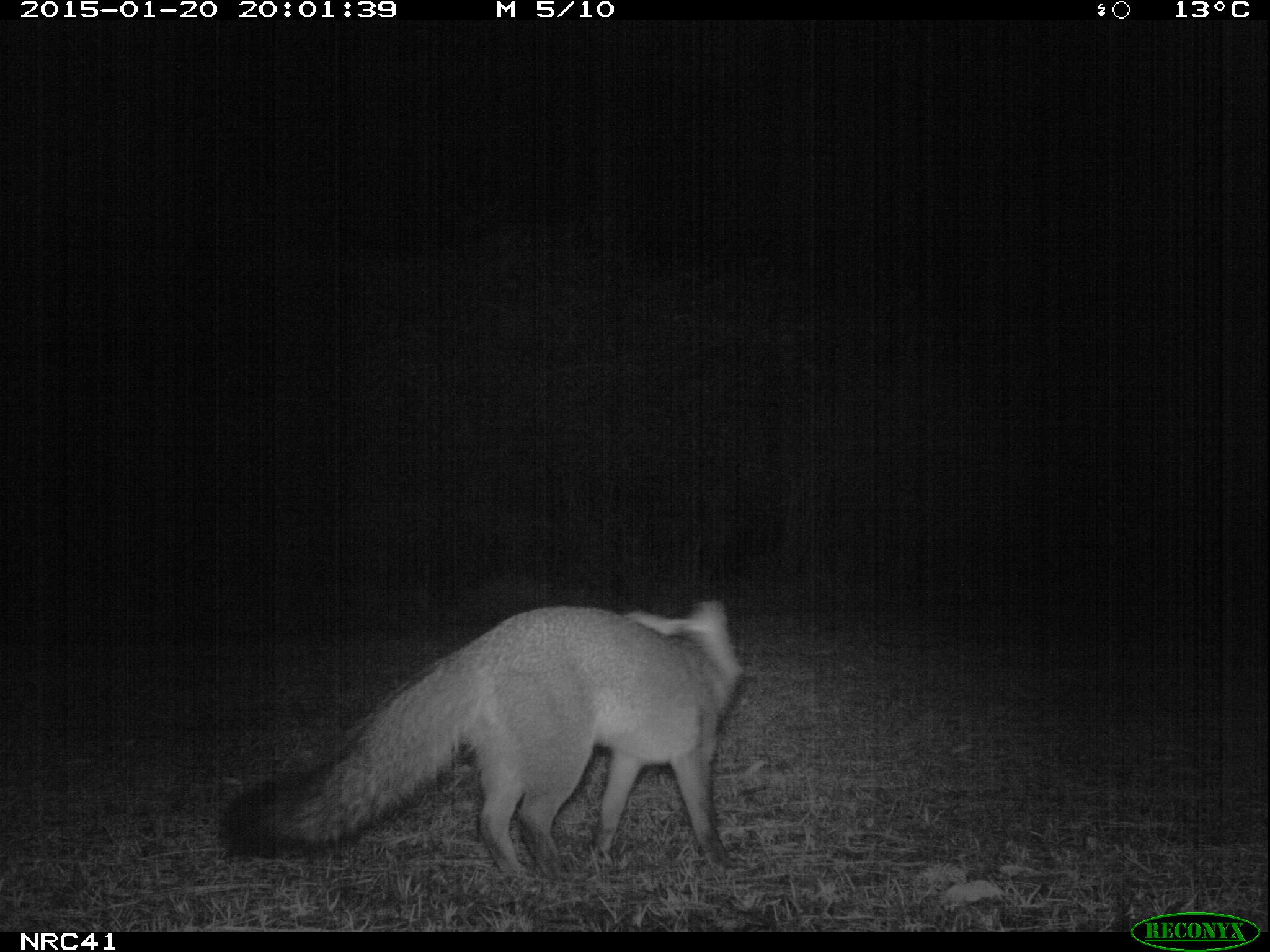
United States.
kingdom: Animalia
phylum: Chordata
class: Mammalia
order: Carnivora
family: Canidae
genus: Urocyon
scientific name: Urocyon cinereoargenteus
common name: gray fox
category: Grey Fox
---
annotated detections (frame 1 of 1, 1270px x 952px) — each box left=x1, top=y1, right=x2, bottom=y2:
Grey Fox: left=221, top=594, right=745, bottom=881